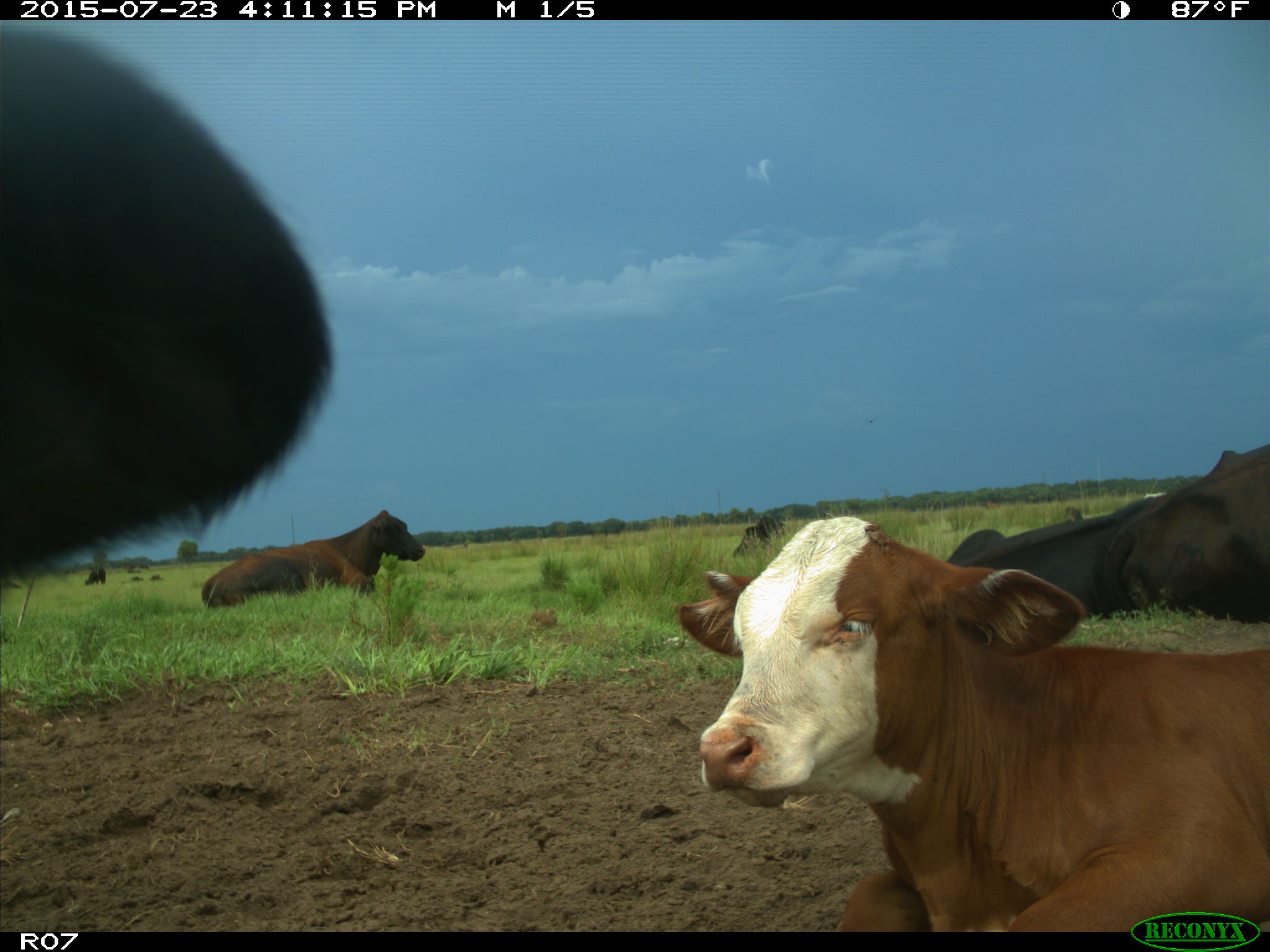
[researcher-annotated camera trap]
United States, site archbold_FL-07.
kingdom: Animalia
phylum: Chordata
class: Mammalia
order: Artiodactyla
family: Bovidae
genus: Bos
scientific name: Bos taurus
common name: domestic cow